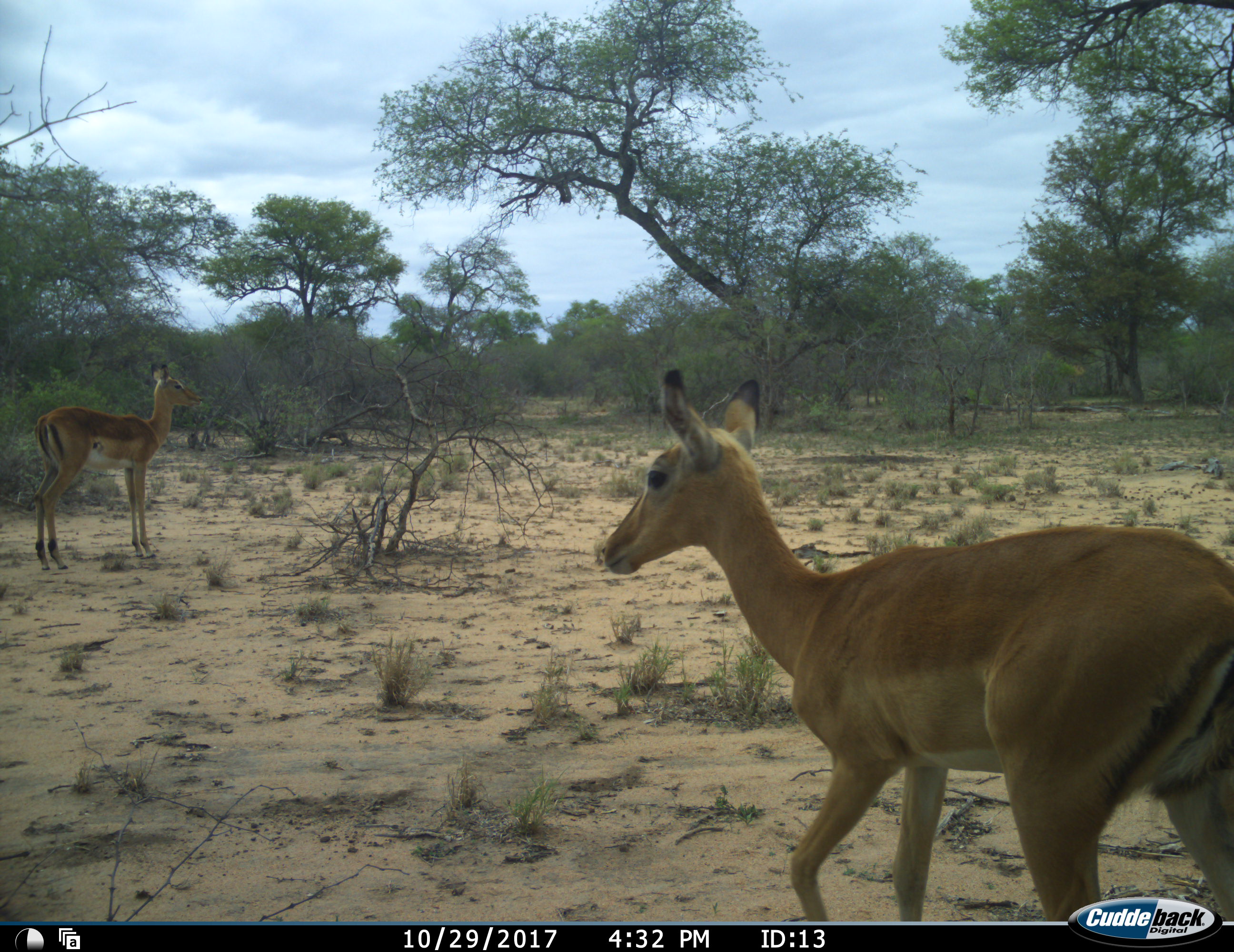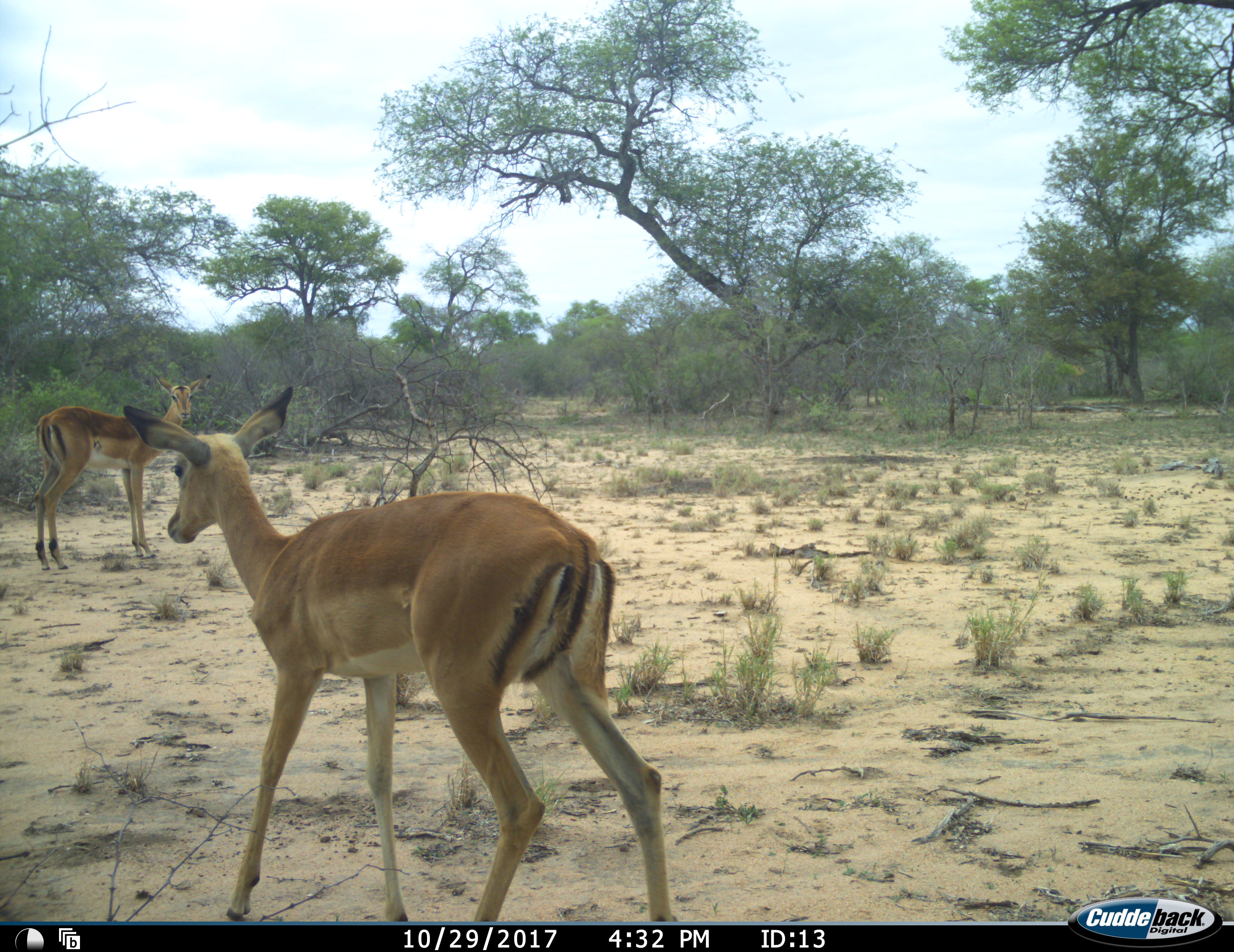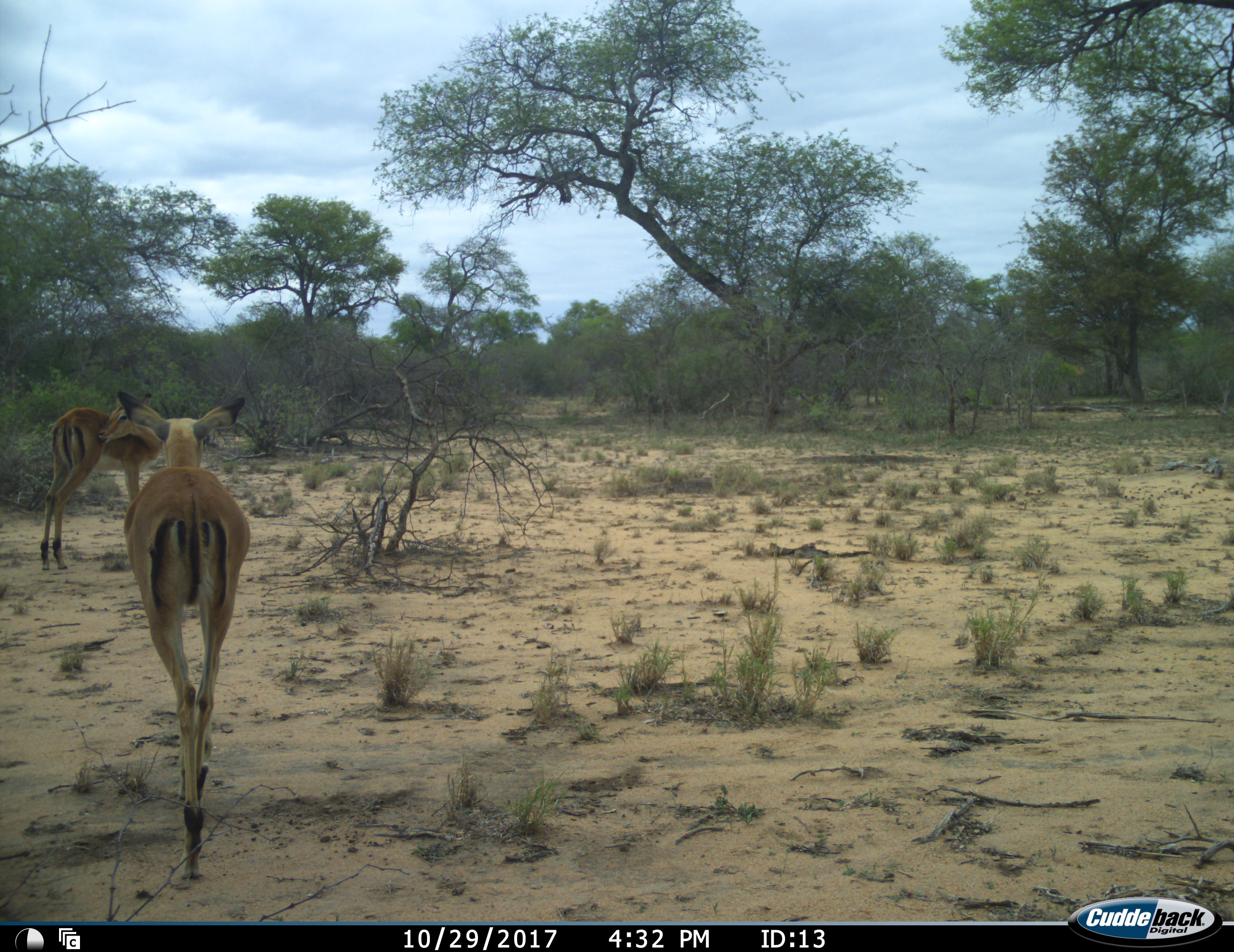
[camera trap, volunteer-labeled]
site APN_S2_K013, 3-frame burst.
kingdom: Animalia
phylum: Chordata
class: Mammalia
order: Artiodactyla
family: Bovidae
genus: Aepyceros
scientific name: Aepyceros melampus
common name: impala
Impala (Aepyceros melampus), count 2. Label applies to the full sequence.